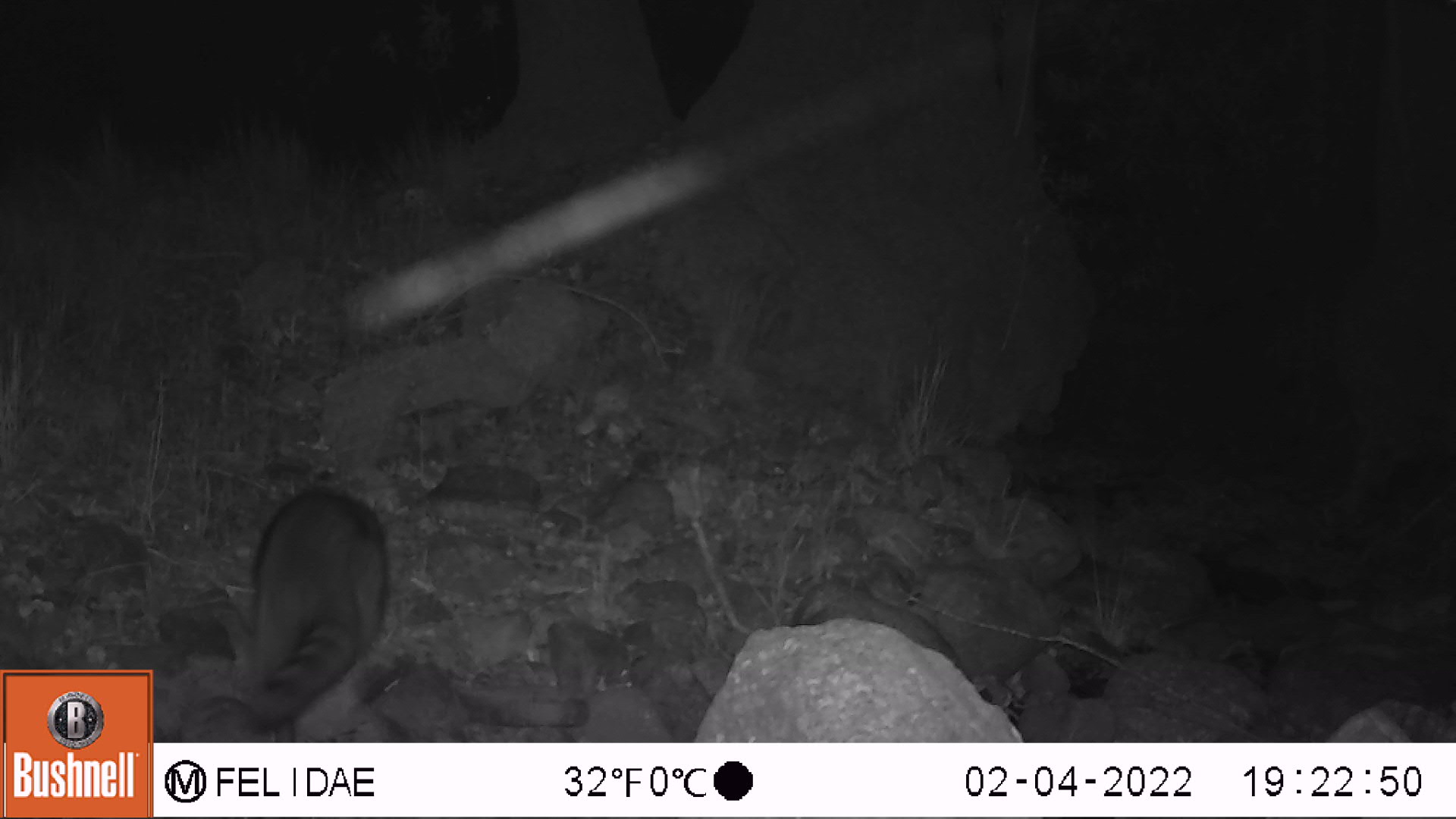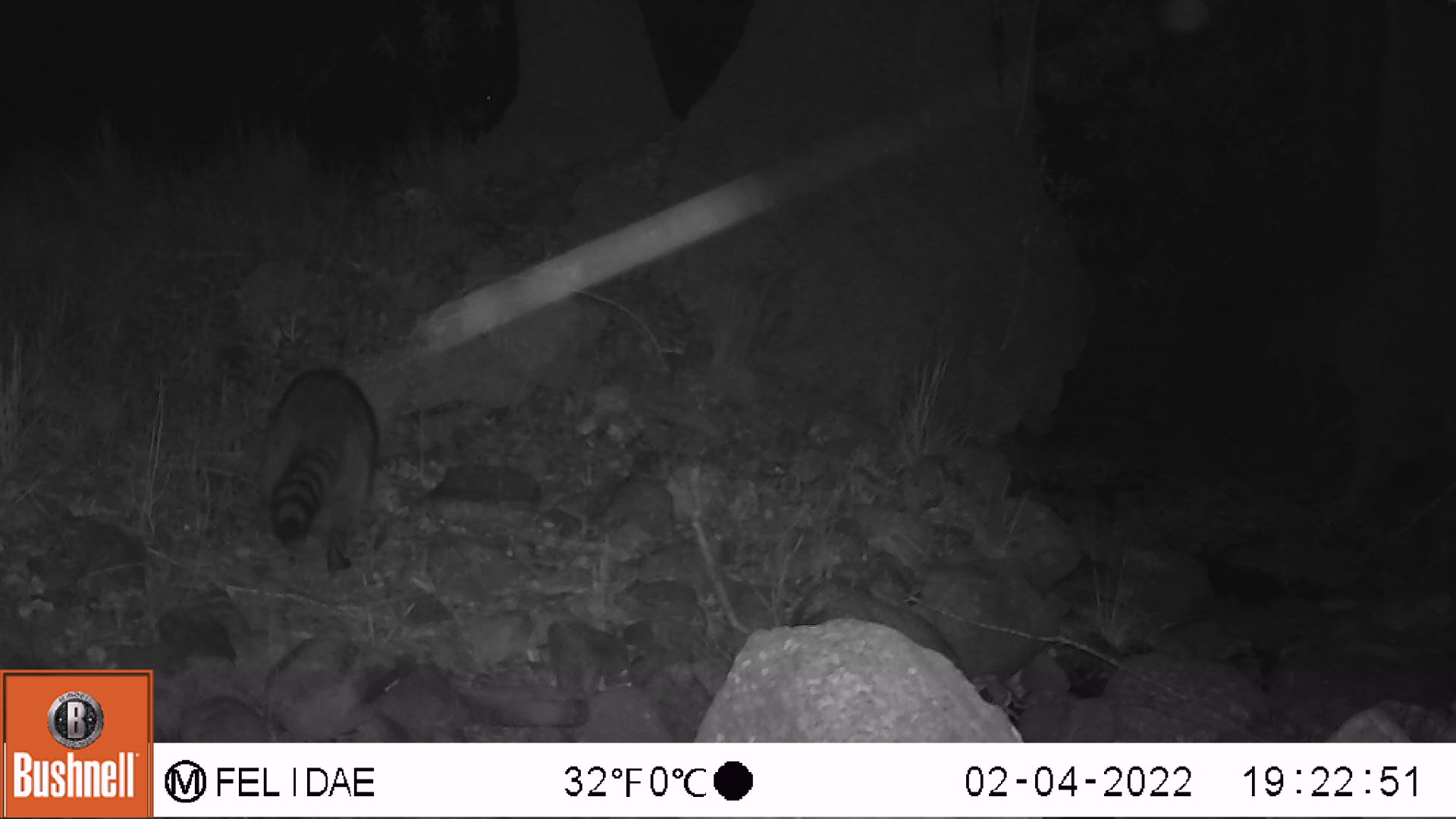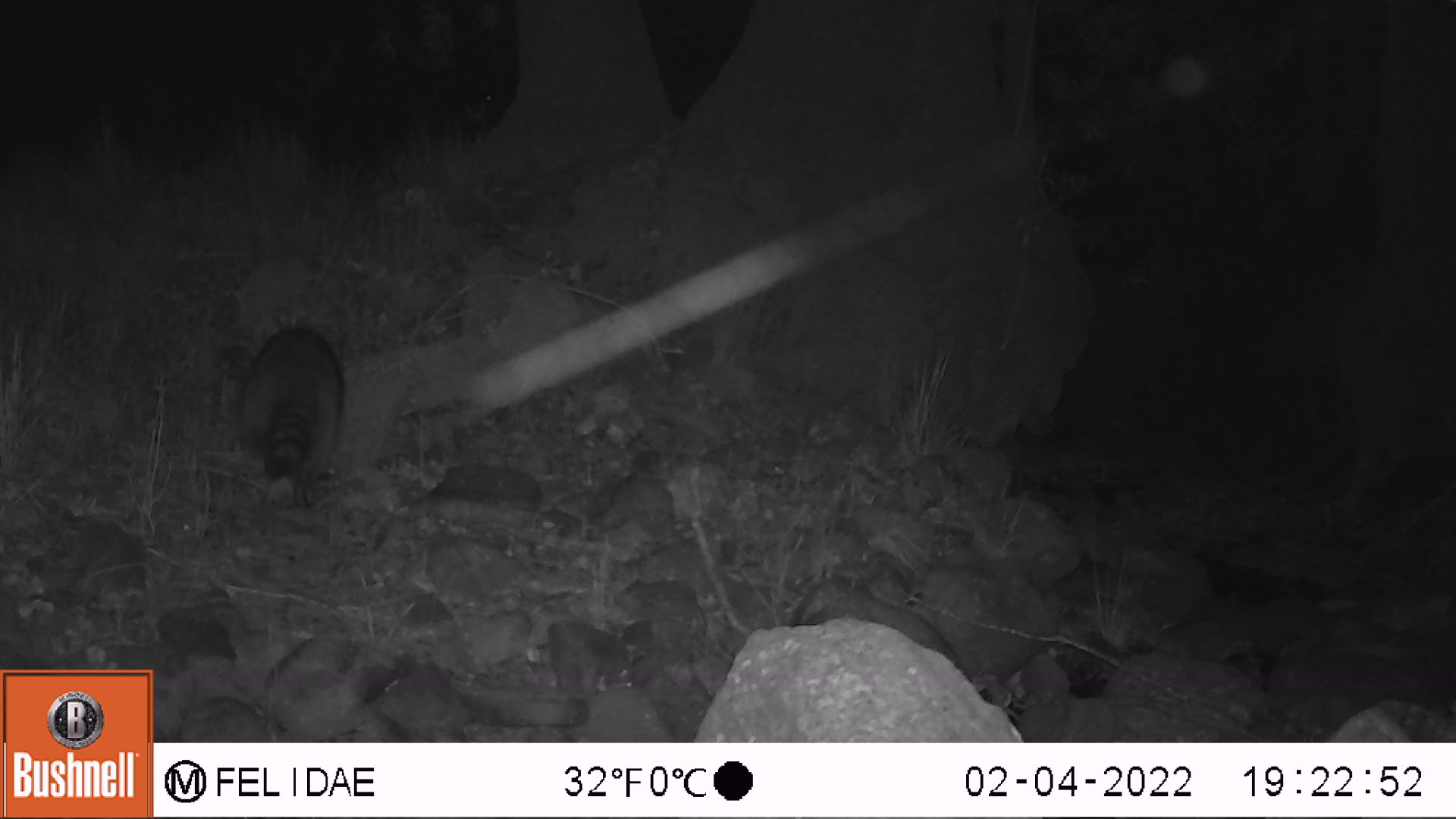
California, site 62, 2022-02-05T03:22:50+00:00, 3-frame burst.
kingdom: Animalia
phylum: Chordata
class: Mammalia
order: Carnivora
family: Procyonidae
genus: Procyon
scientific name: Procyon lotor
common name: raccoon